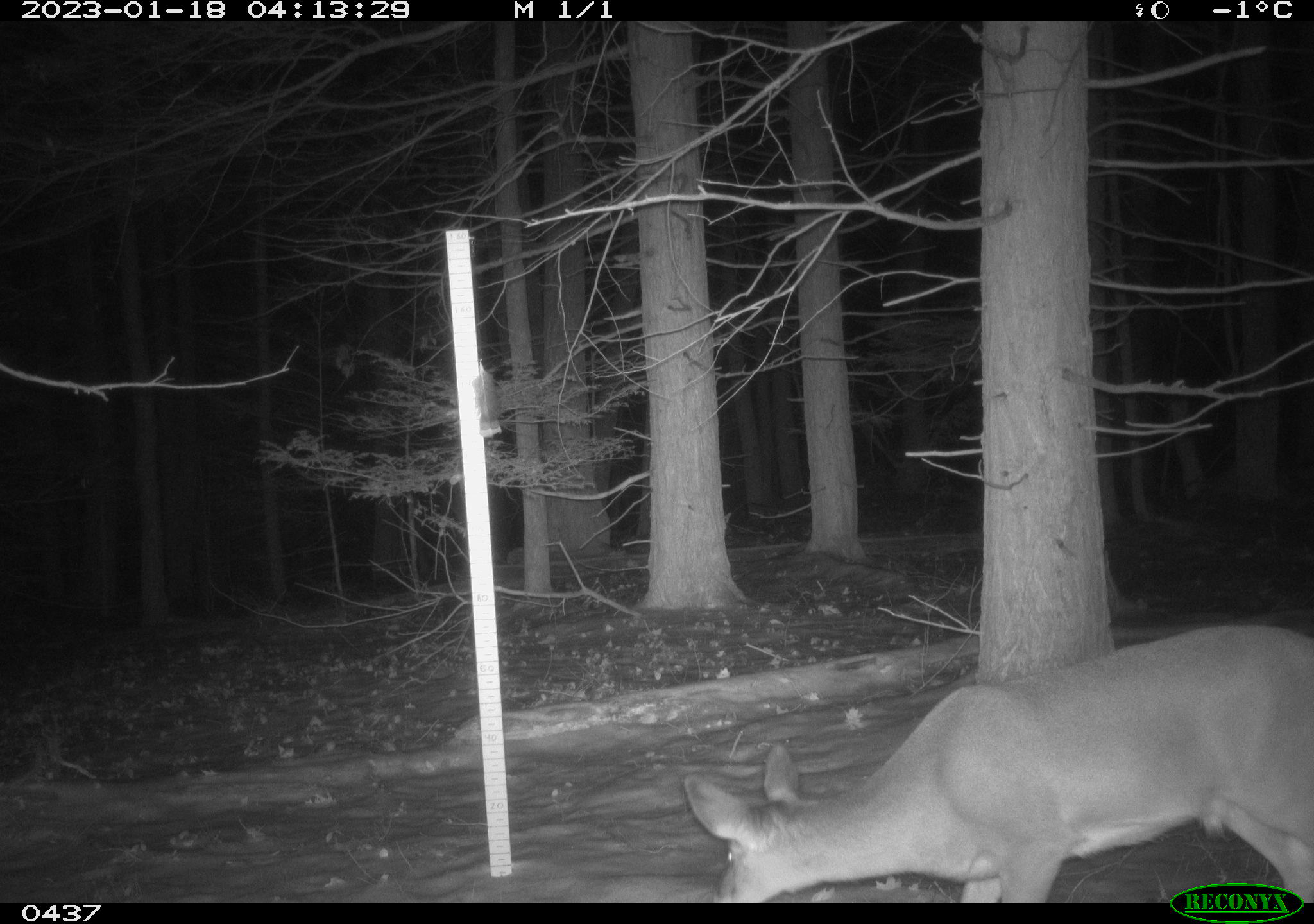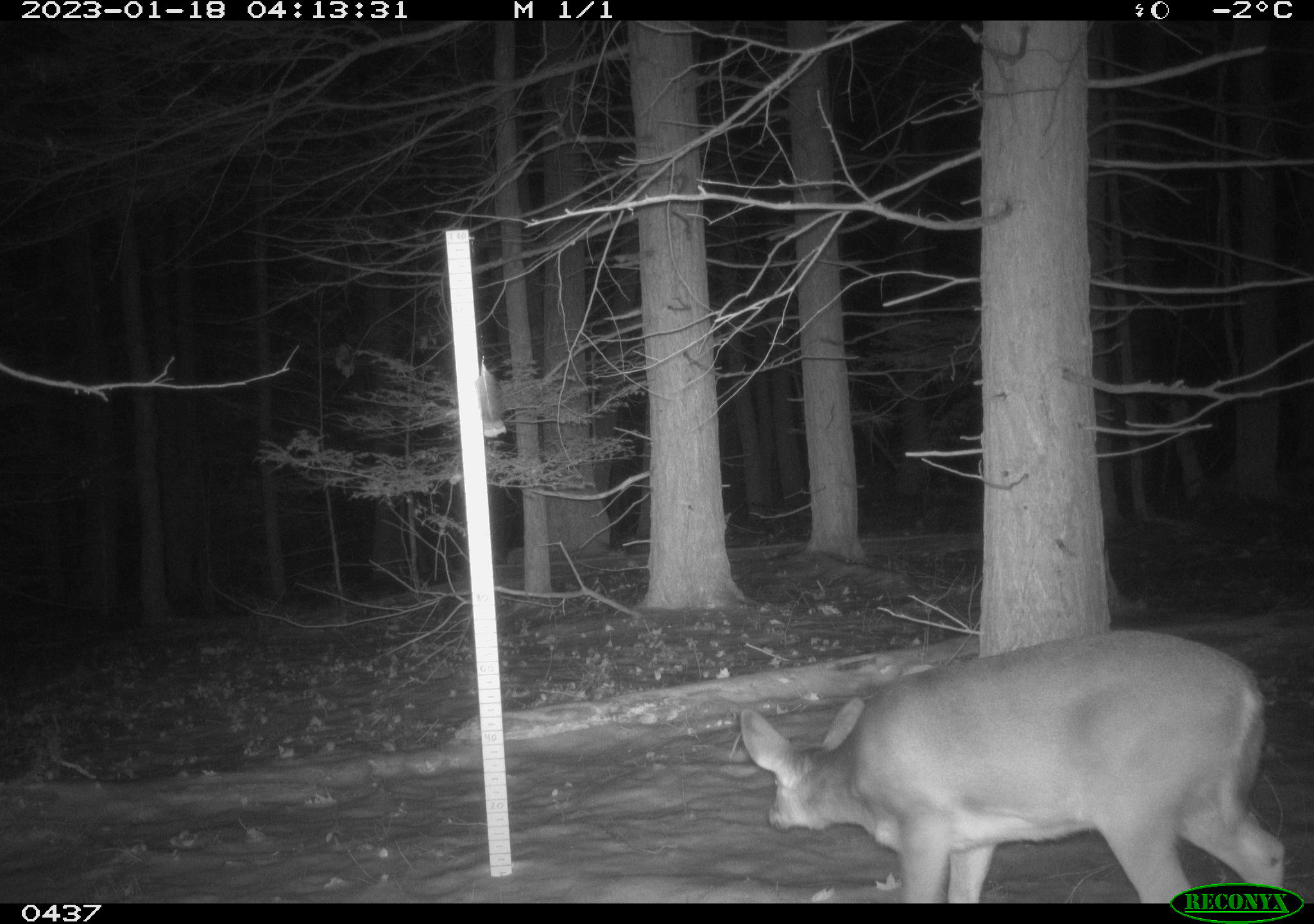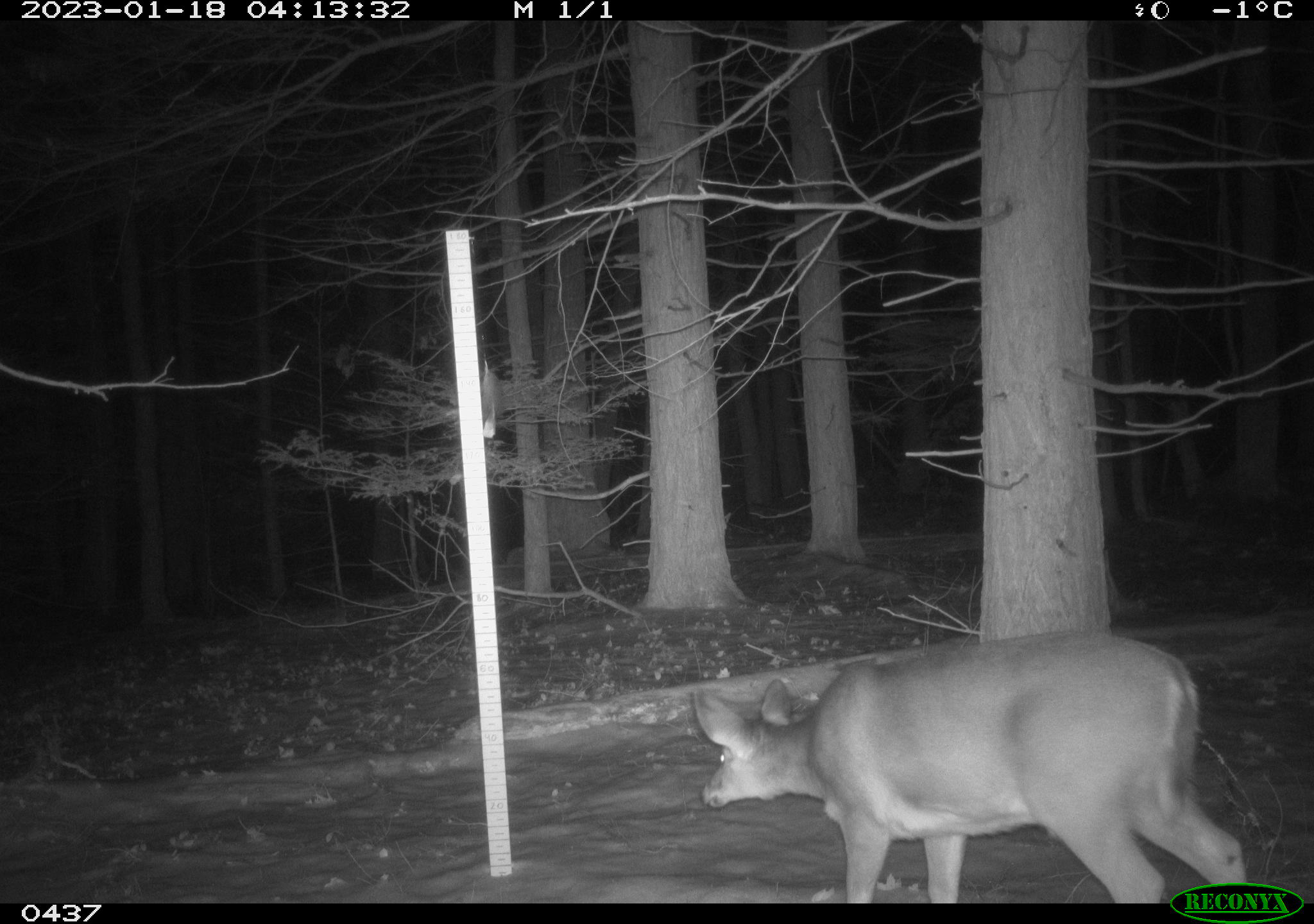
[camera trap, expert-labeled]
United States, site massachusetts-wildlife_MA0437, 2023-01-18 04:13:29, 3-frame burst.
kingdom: Animalia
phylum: Chordata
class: Mammalia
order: Artiodactyla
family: Cervidae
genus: Odocoileus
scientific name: Odocoileus virginianus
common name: white-tailed deer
White-tailed deer (Odocoileus virginianus).